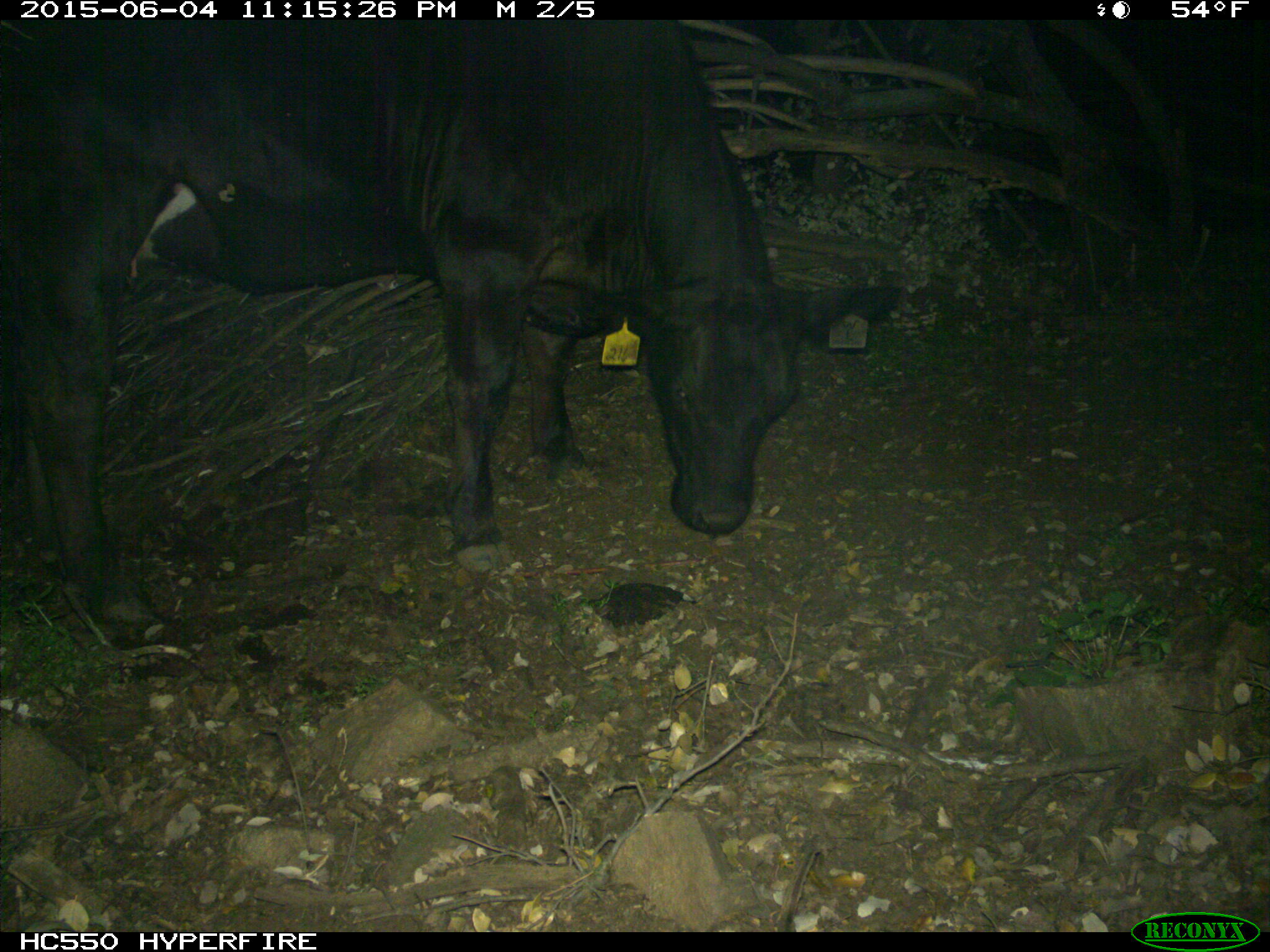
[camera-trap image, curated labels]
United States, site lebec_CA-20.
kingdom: Animalia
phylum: Chordata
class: Mammalia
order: Artiodactyla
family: Bovidae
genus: Bos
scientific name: Bos taurus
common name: domestic cow